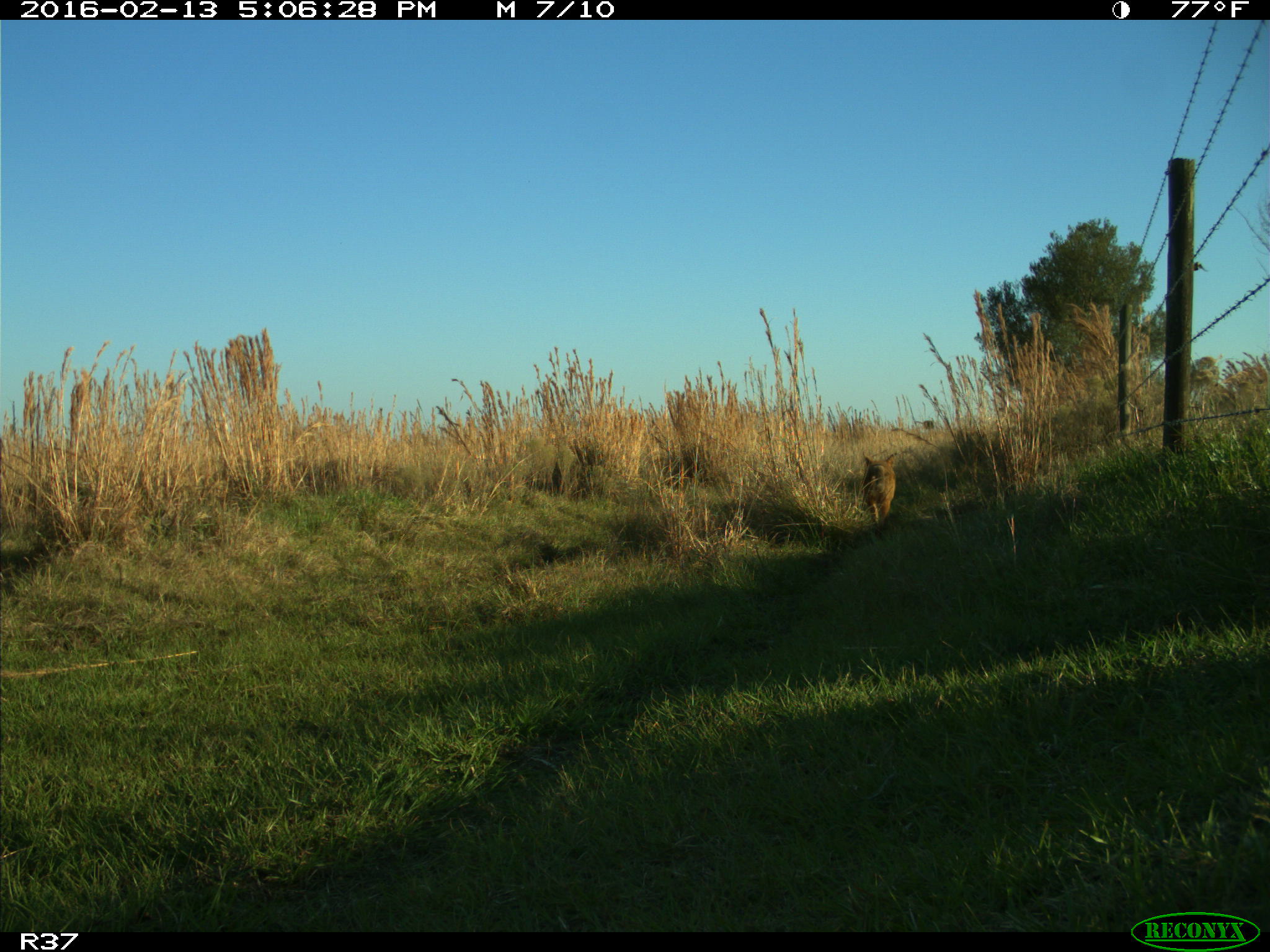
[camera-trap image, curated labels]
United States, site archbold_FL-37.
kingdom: Animalia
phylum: Chordata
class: Mammalia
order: Carnivora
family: Canidae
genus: Canis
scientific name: Canis latrans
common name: coyote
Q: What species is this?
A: Canis latrans (coyote).